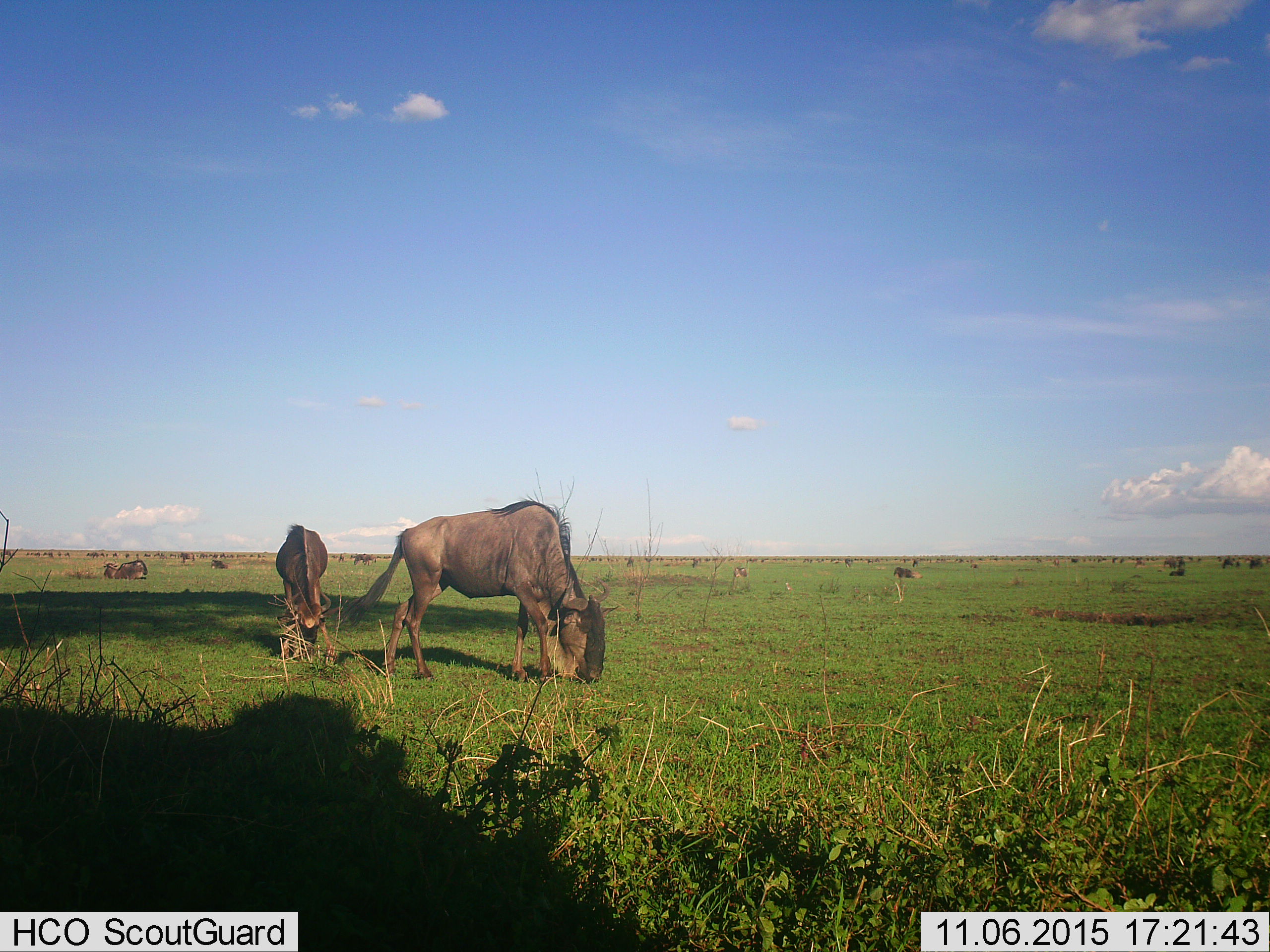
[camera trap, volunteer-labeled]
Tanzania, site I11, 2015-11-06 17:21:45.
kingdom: Animalia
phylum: Chordata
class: Mammalia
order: Artiodactyla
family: Bovidae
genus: Connochaetes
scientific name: Connochaetes taurinus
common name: blue wildebeest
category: wildebeest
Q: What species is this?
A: Wildebeest (blue wildebeest) (Connochaetes taurinus).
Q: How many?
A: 11-50.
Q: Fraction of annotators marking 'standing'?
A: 20%.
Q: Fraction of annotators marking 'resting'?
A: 30%.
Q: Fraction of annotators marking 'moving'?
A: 10%.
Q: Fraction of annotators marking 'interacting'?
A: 0%.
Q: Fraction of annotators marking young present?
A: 20%.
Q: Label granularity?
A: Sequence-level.